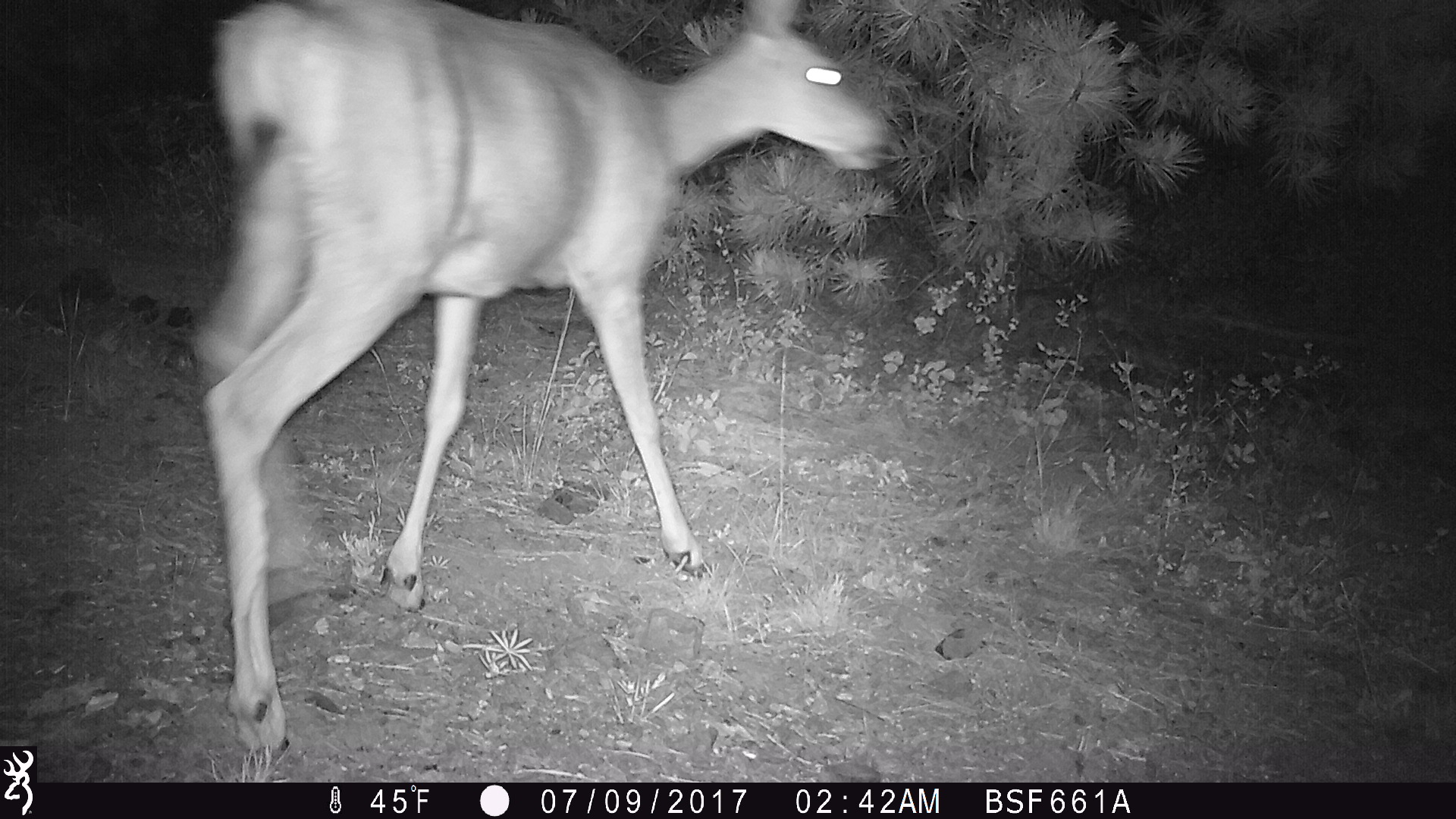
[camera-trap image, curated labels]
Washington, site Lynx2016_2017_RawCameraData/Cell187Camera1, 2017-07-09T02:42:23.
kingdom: Animalia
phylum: Chordata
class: Mammalia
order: Artiodactyla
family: Cervidae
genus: Odocoileus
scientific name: Odocoileus hemionus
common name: mule deer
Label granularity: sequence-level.